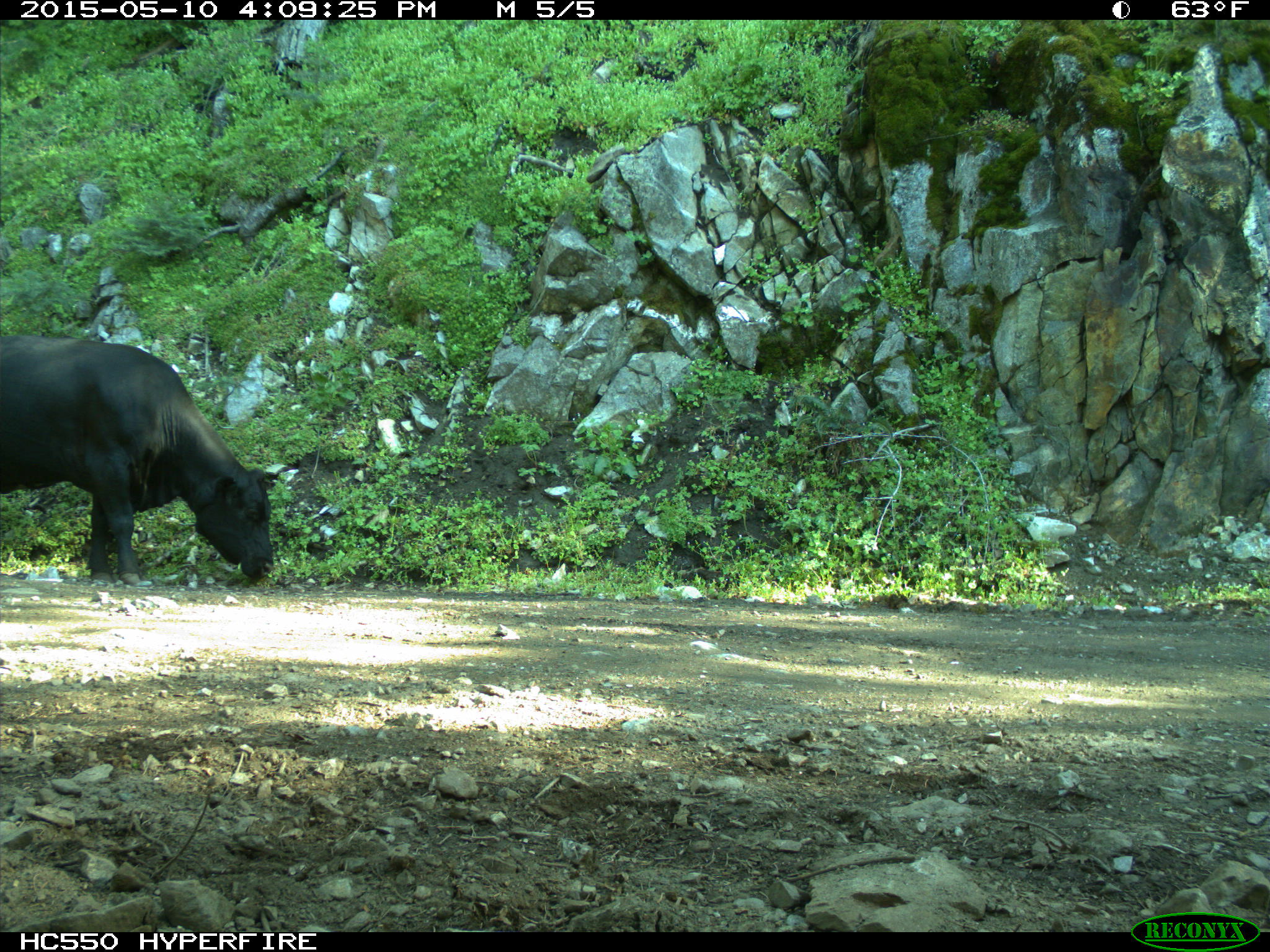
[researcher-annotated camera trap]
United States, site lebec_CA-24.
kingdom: Animalia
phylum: Chordata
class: Mammalia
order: Artiodactyla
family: Bovidae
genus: Bos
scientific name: Bos taurus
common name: domestic cow